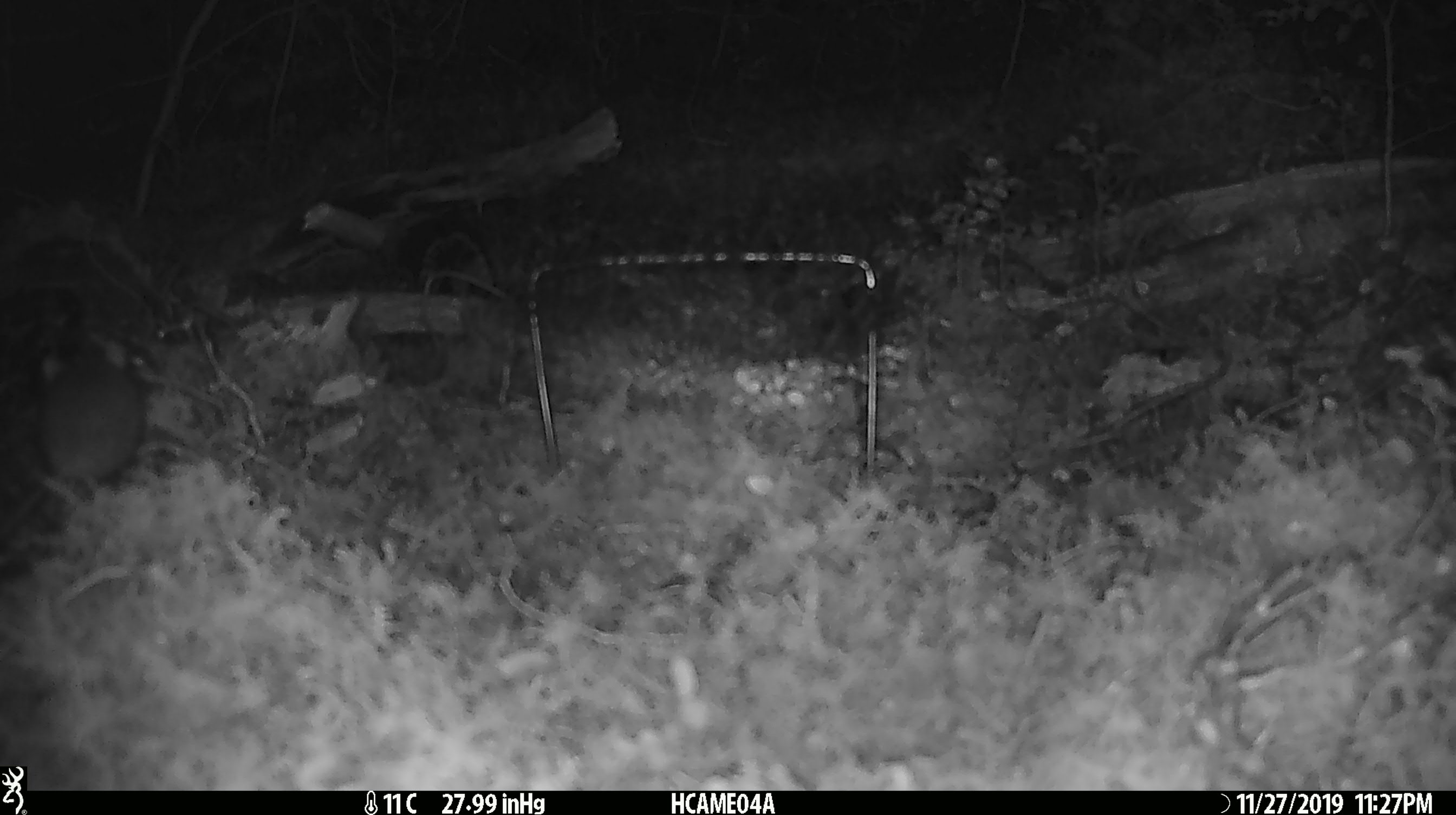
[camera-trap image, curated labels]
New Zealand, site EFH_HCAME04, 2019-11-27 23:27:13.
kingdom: Animalia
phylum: Chordata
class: Mammalia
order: Rodentia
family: Muridae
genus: Mus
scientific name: Mus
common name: mouse